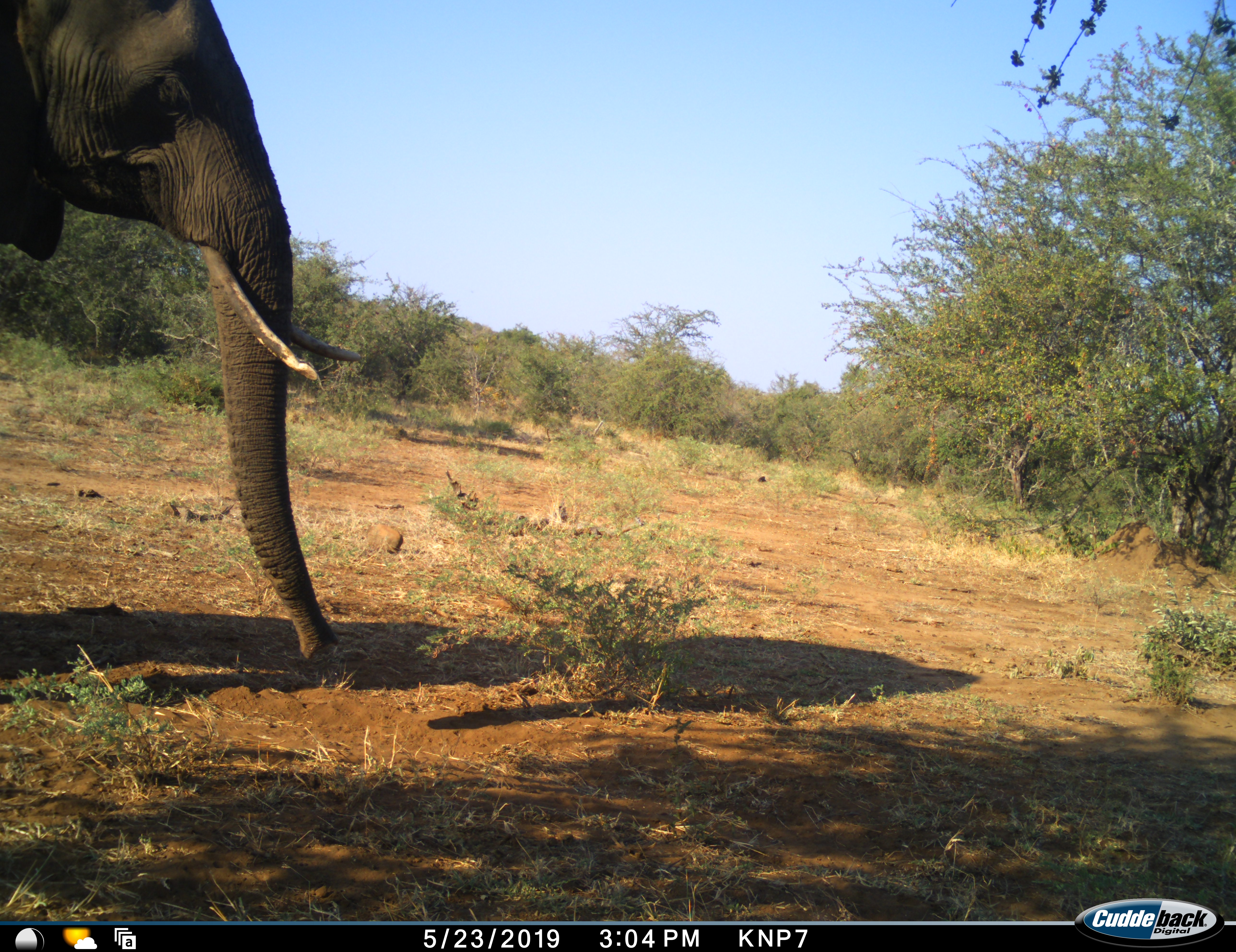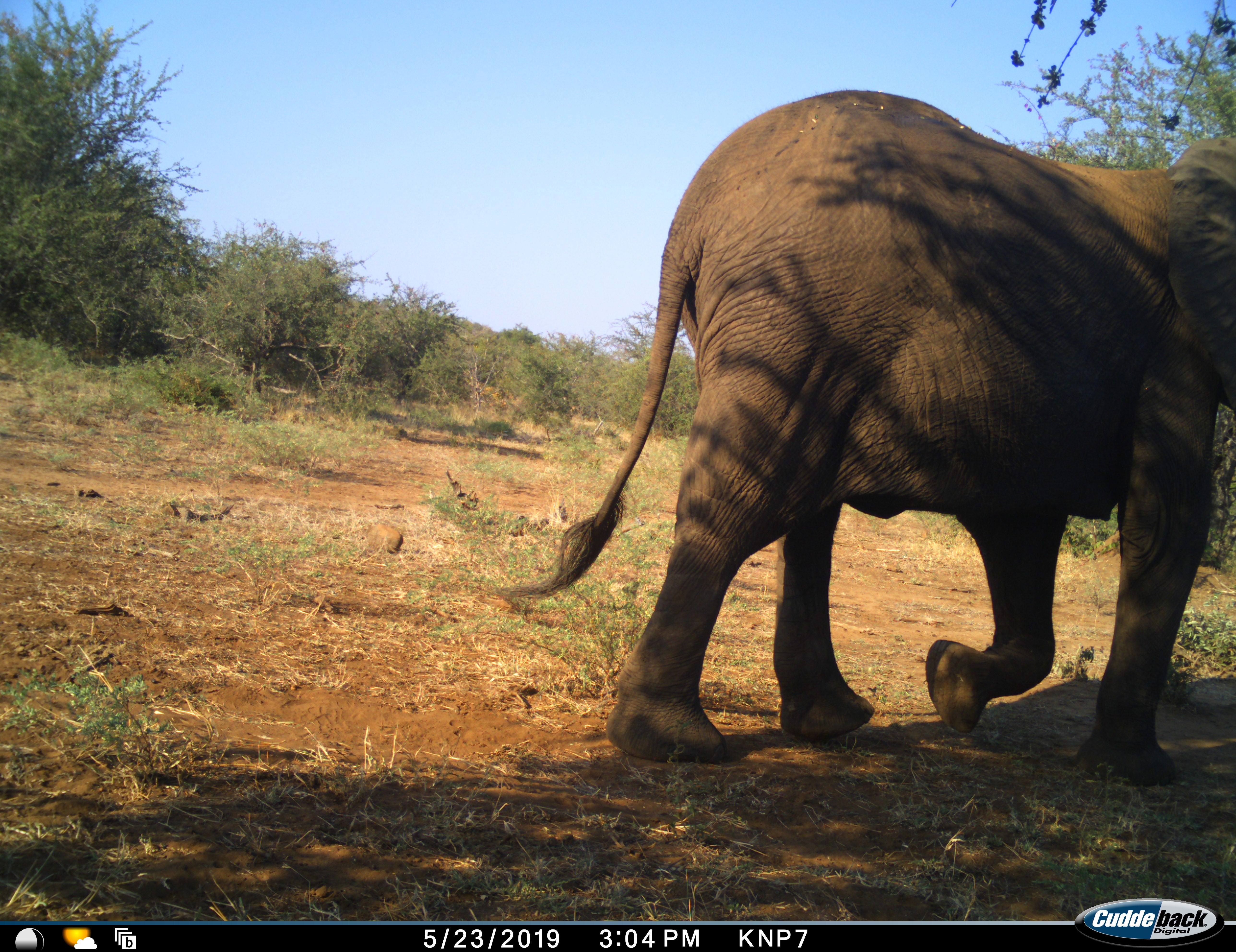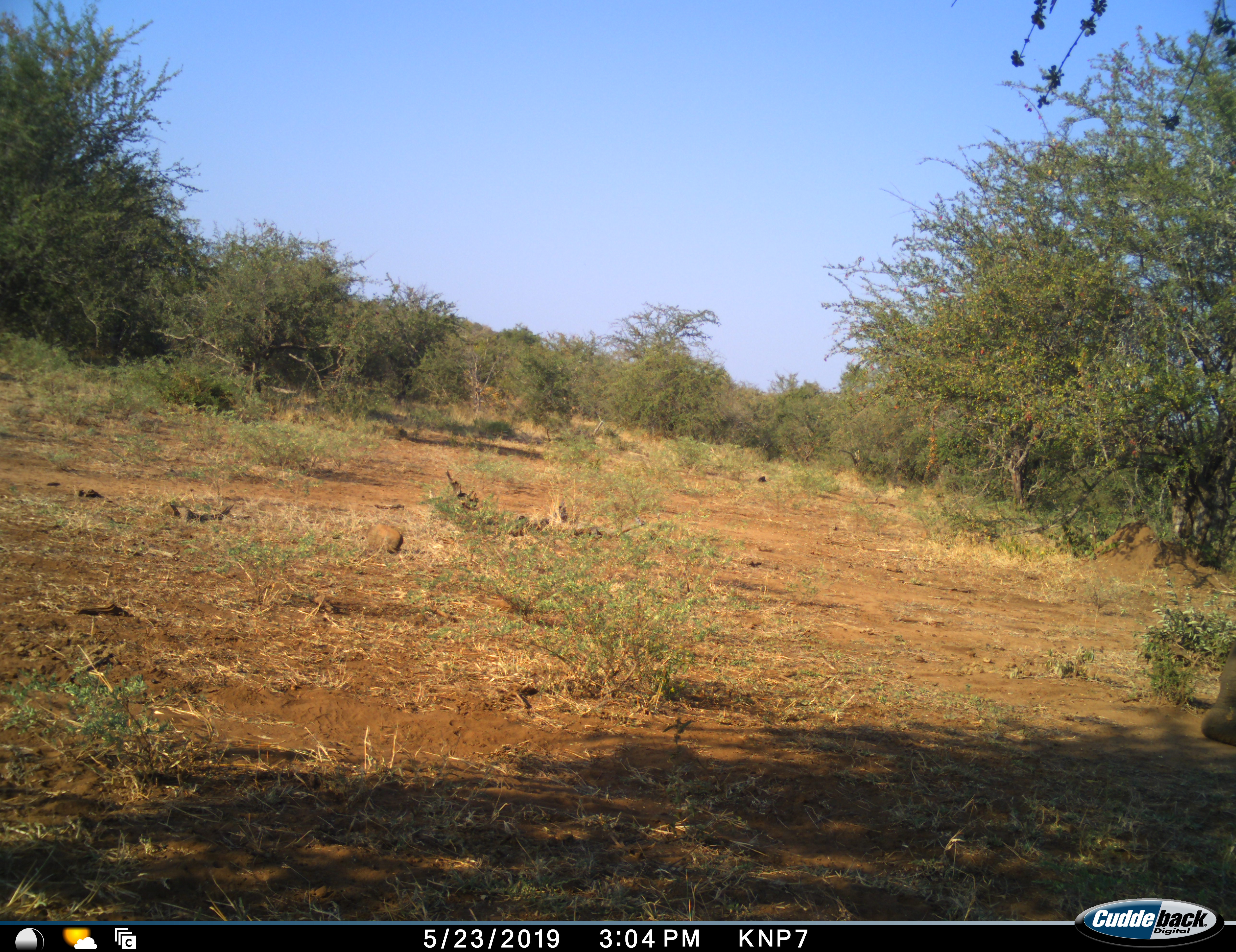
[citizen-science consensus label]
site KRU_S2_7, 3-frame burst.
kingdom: Animalia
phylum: Chordata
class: Mammalia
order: Proboscidea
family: Elephantidae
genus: Loxodonta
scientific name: Loxodonta africana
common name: african bush elephant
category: elephant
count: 1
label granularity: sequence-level